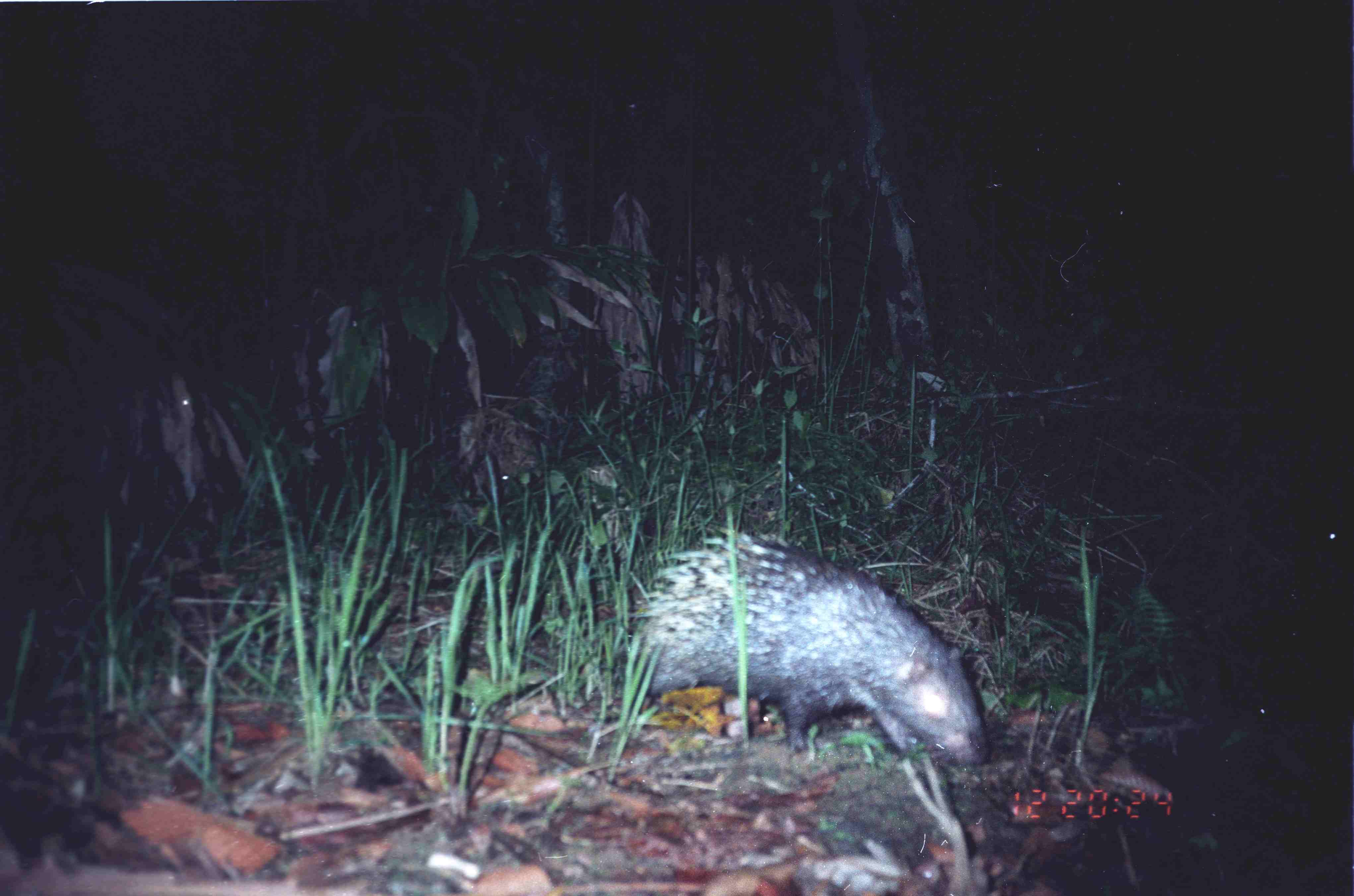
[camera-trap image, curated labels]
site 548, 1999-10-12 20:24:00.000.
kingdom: Animalia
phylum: Chordata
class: Mammalia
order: Rodentia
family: Hystricidae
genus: Hystrix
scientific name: Hystrix brachyura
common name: east asian porcupine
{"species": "Hystrix brachyura (east asian porcupine)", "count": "1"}